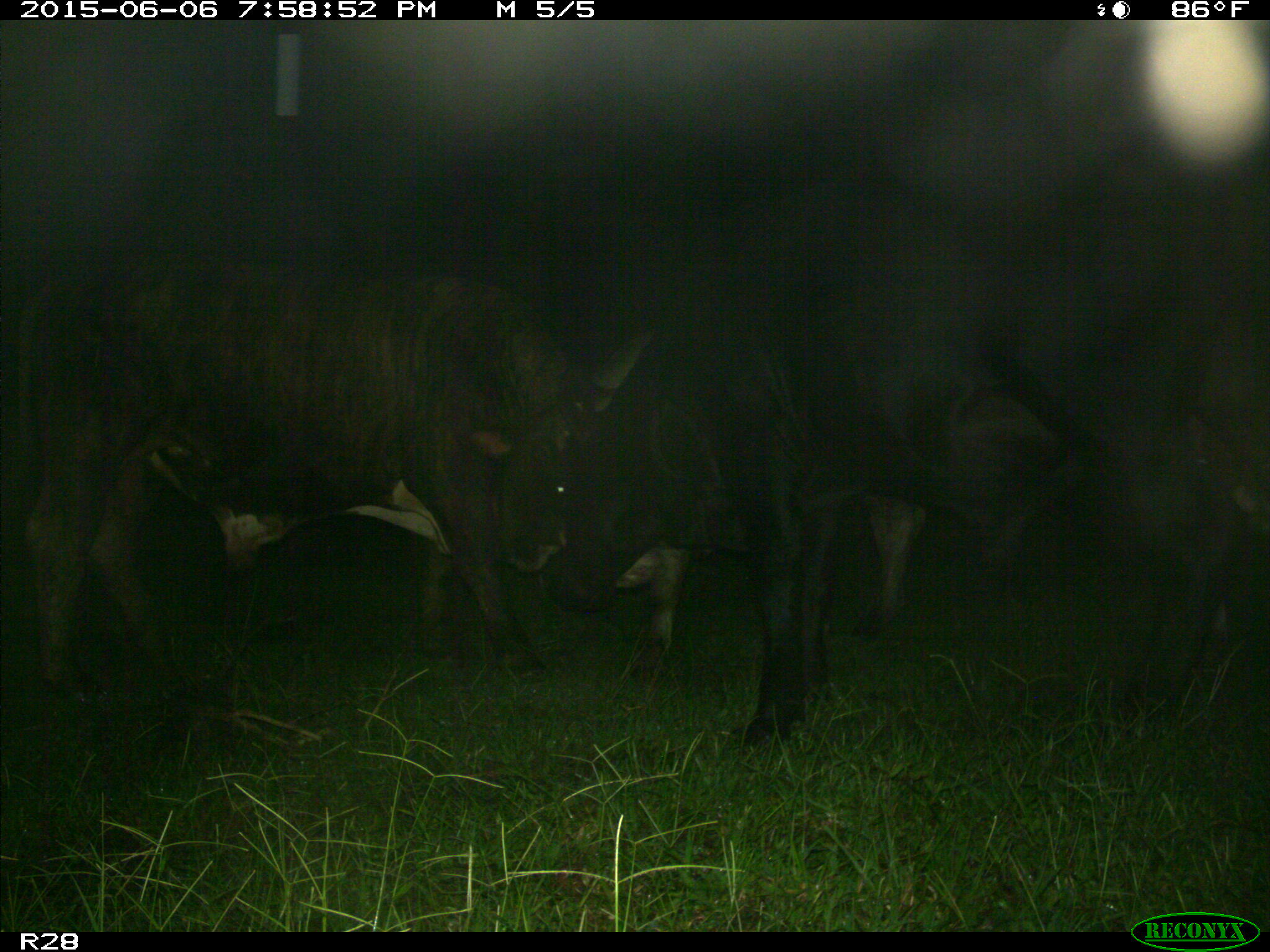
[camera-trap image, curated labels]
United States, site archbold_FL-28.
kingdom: Animalia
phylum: Chordata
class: Mammalia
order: Artiodactyla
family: Bovidae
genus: Bos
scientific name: Bos taurus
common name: domestic cow